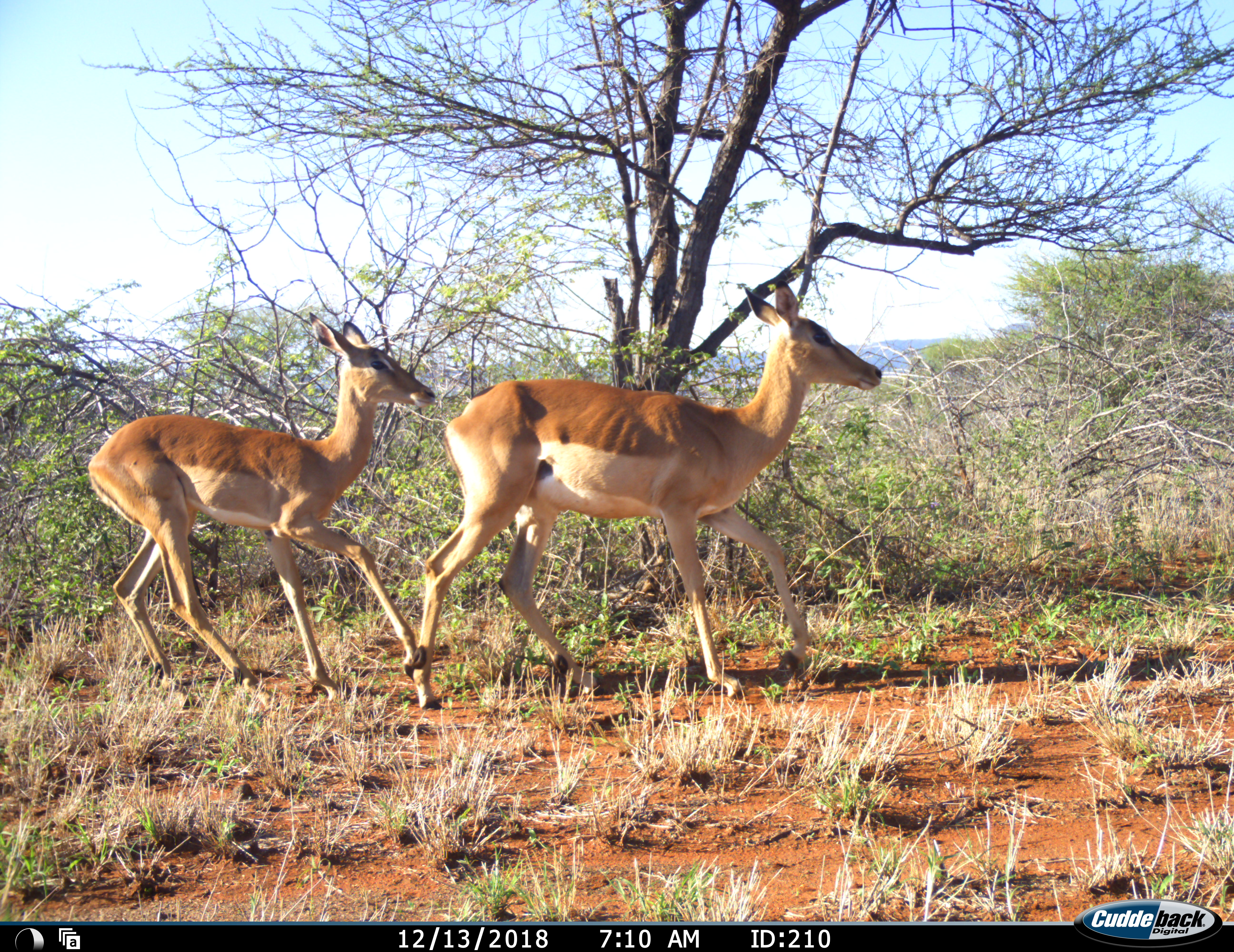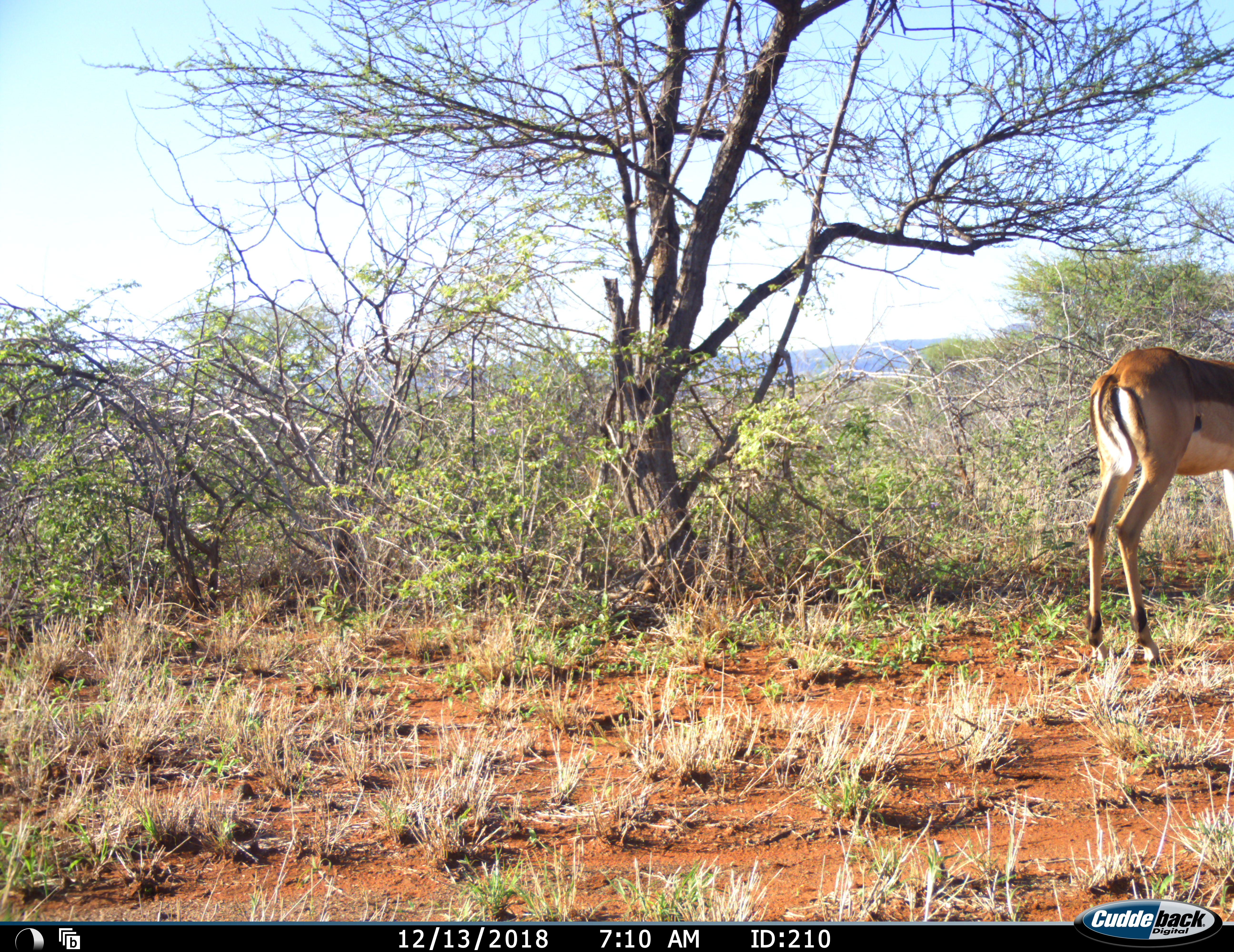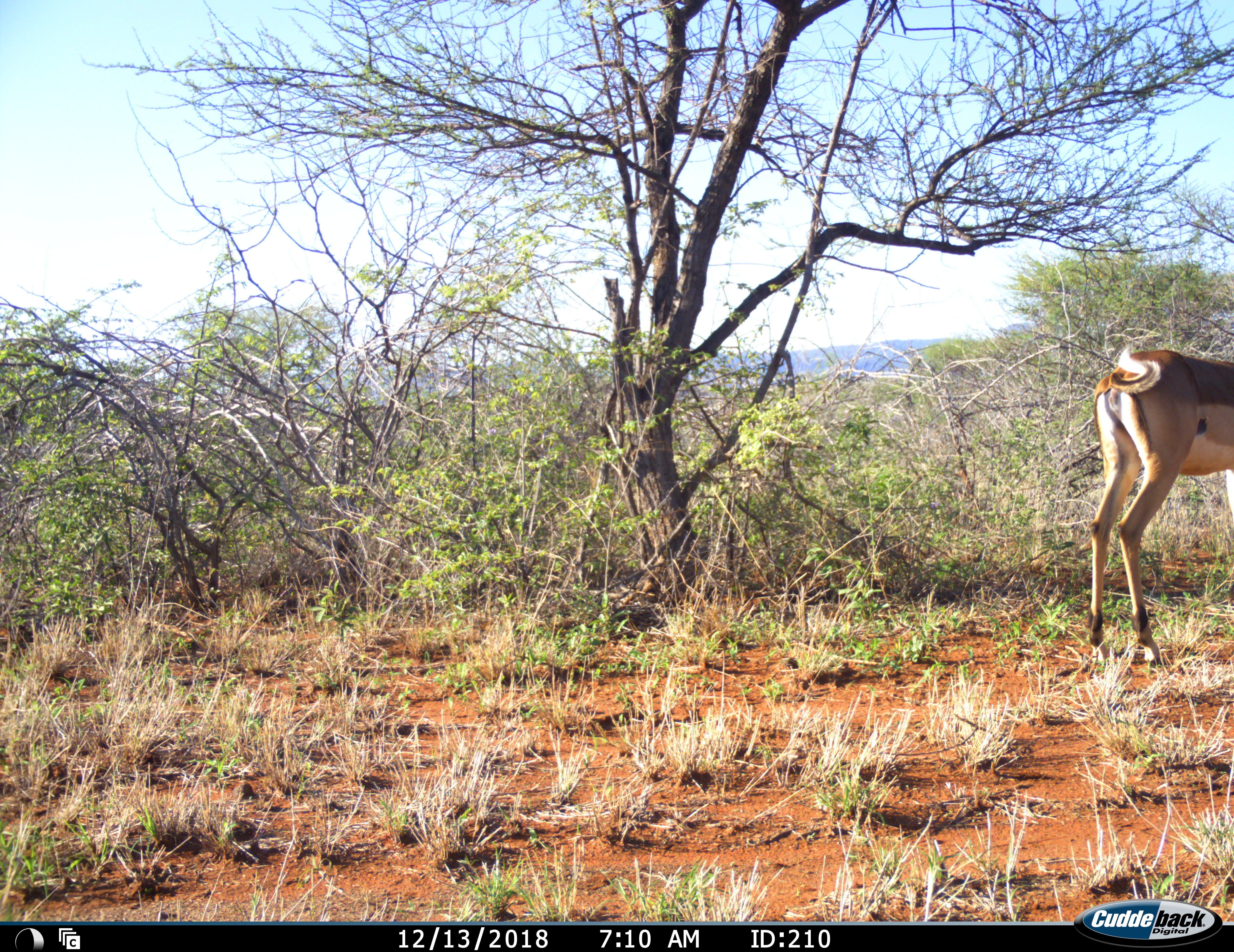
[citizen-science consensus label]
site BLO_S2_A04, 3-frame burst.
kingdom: Animalia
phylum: Chordata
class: Mammalia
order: Artiodactyla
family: Bovidae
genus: Aepyceros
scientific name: Aepyceros melampus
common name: impala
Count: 2.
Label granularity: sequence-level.